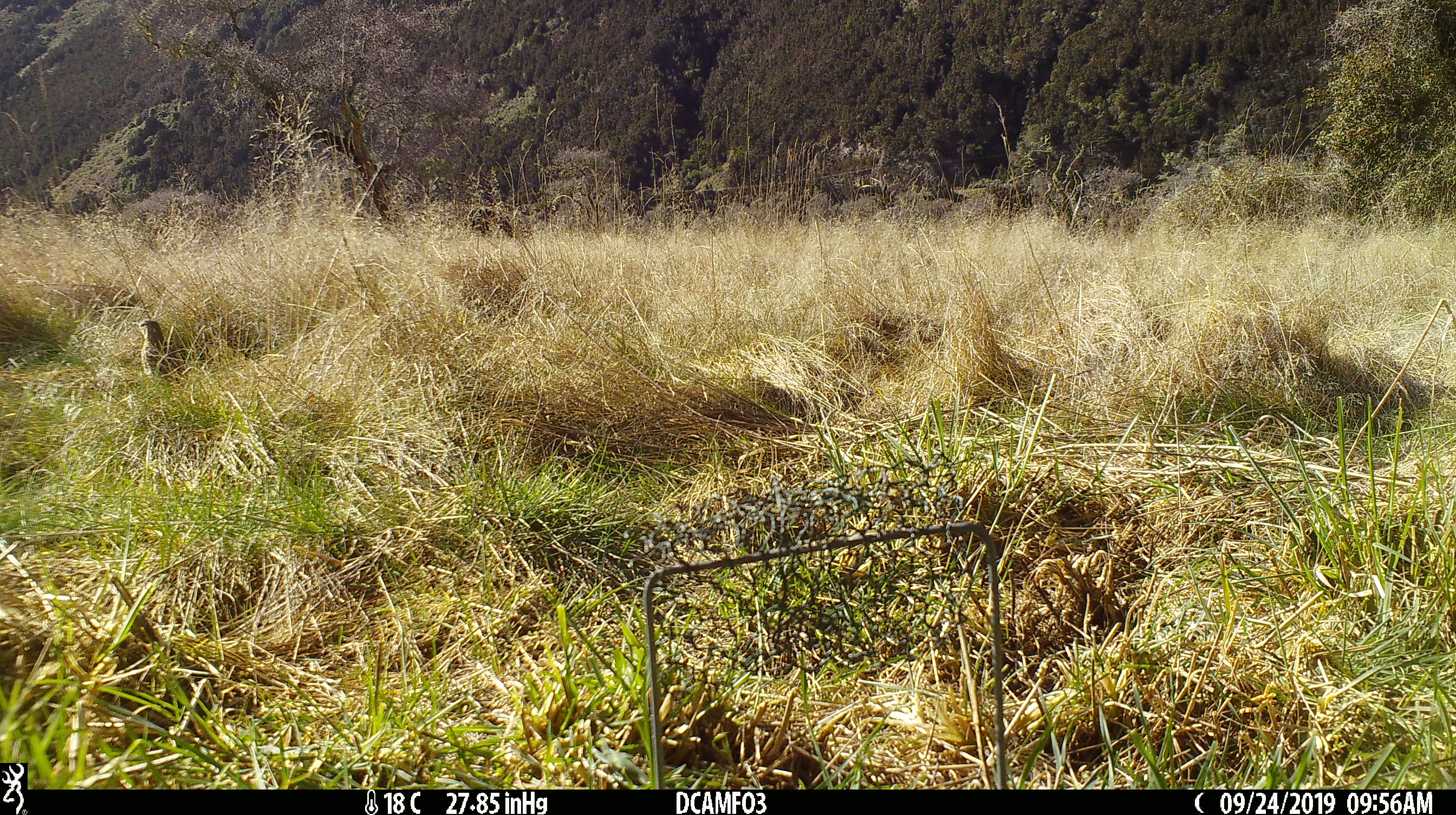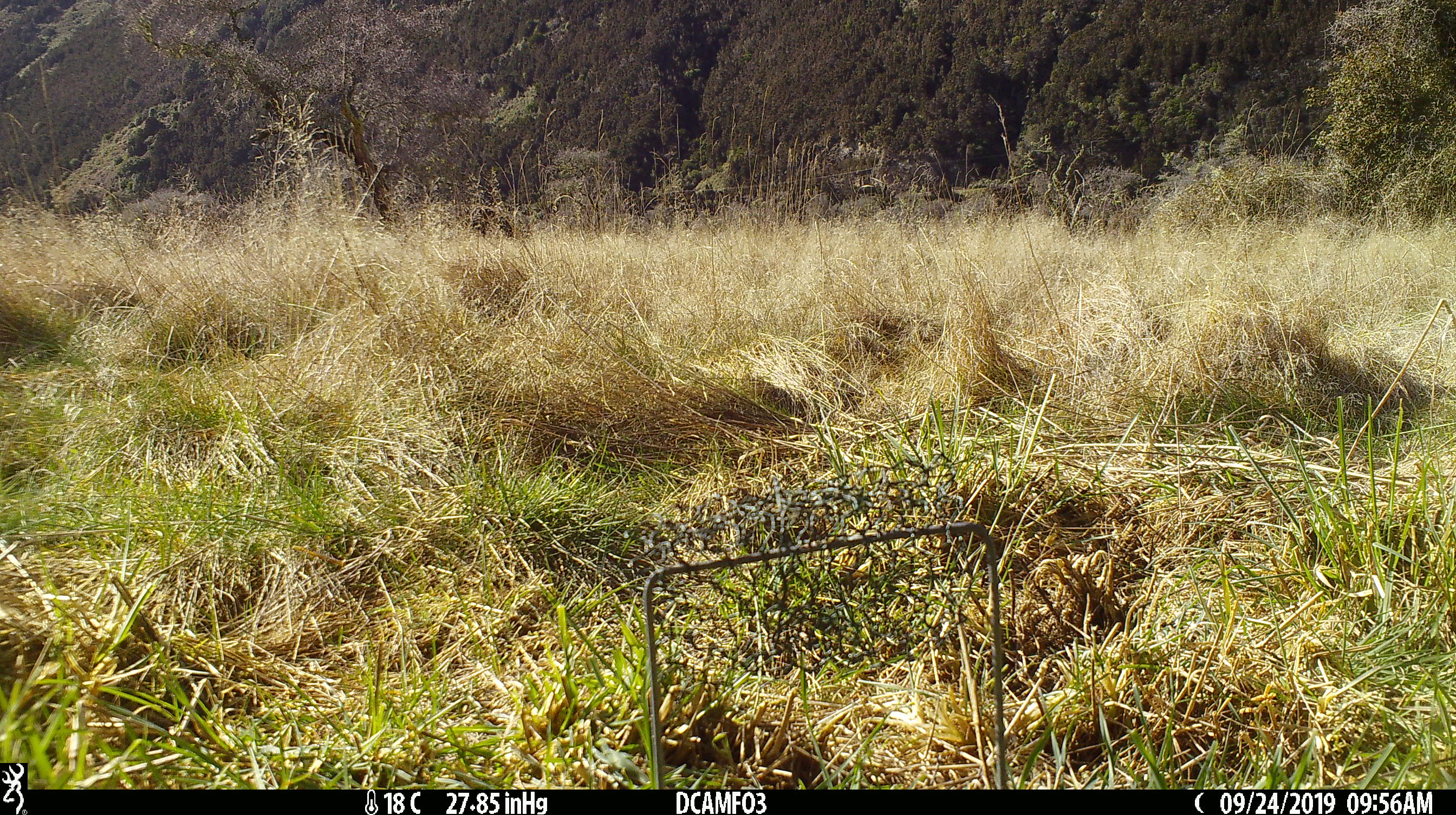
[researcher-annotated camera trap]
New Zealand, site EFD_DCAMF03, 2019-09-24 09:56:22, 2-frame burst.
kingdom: Animalia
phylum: Chordata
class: Aves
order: Passeriformes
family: Turdidae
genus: Turdus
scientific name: Turdus philomelos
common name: song thrush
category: thrush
Thrush (song thrush) (Turdus philomelos).